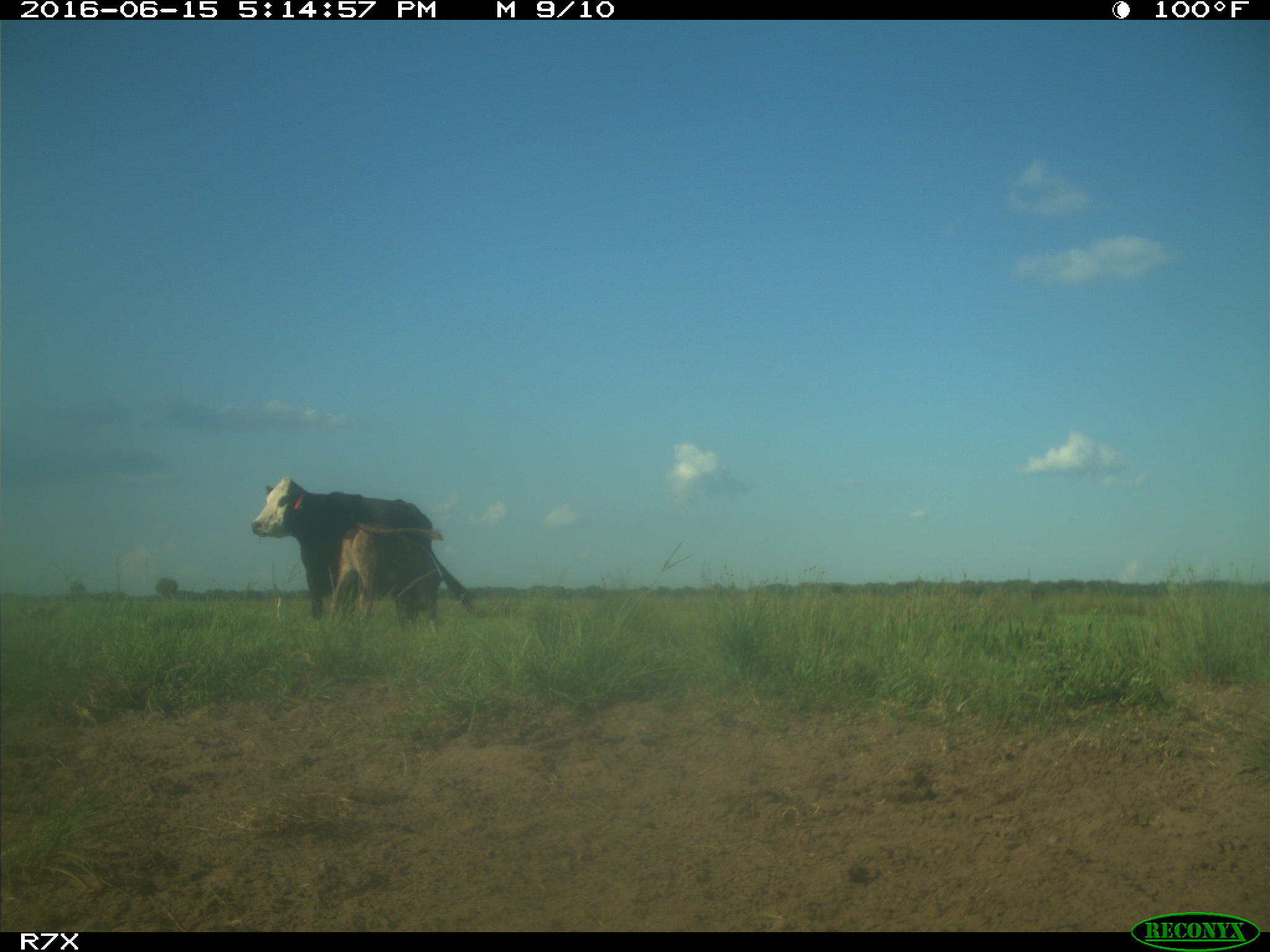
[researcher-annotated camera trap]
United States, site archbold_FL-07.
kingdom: Animalia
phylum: Chordata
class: Mammalia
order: Artiodactyla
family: Bovidae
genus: Bos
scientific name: Bos taurus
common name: domestic cow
Bos taurus (domestic cow).